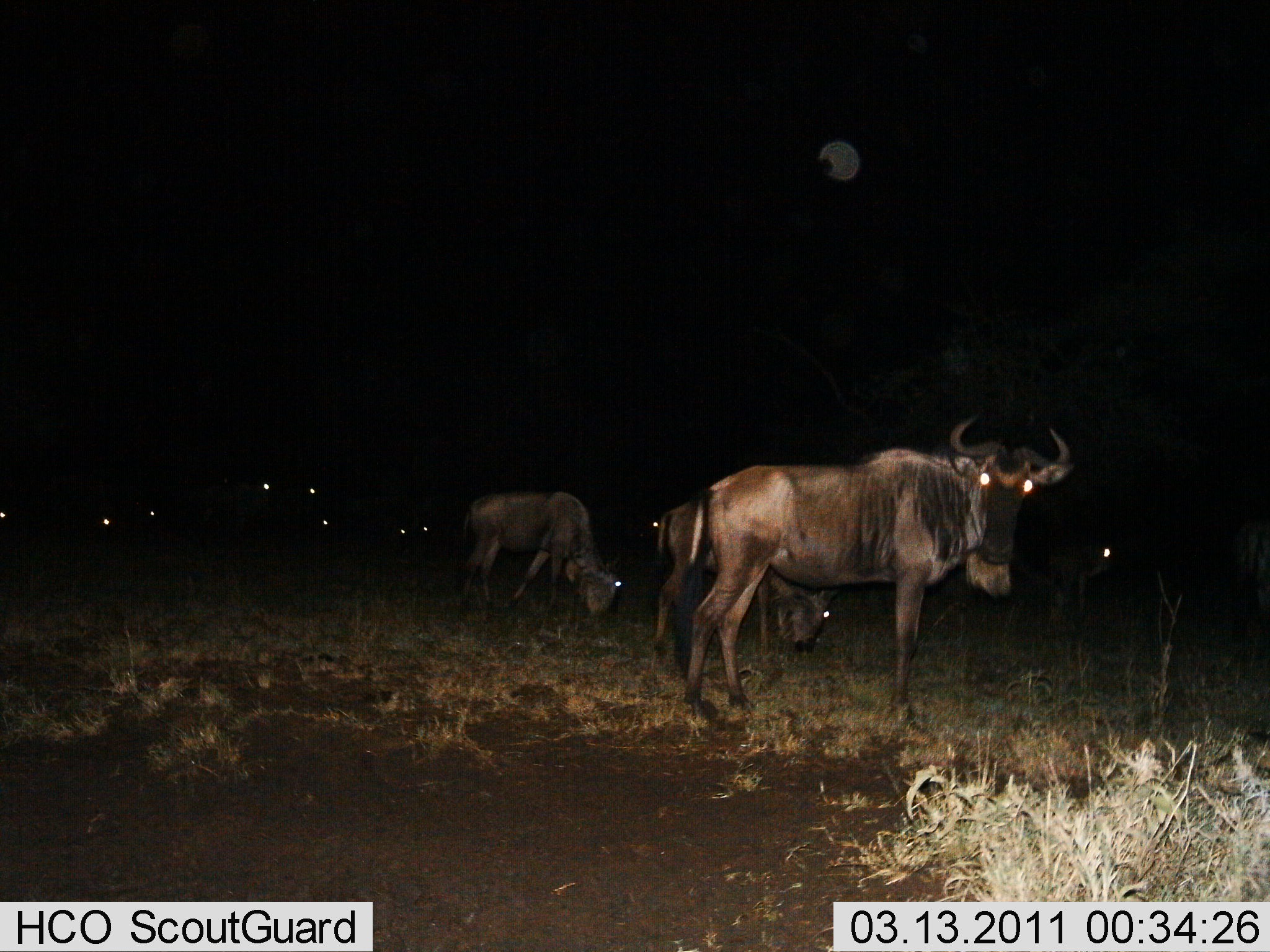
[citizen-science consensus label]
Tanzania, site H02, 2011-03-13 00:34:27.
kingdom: Animalia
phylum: Chordata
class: Mammalia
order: Artiodactyla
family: Bovidae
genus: Connochaetes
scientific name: Connochaetes taurinus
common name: blue wildebeest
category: wildebeest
Wildebeest (blue wildebeest) (Connochaetes taurinus), count 11-50. Behavior (volunteer vote fractions): standing 83%, resting 0%, moving 0%, interacting 0%. Young present (vote fraction): 0%. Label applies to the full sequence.